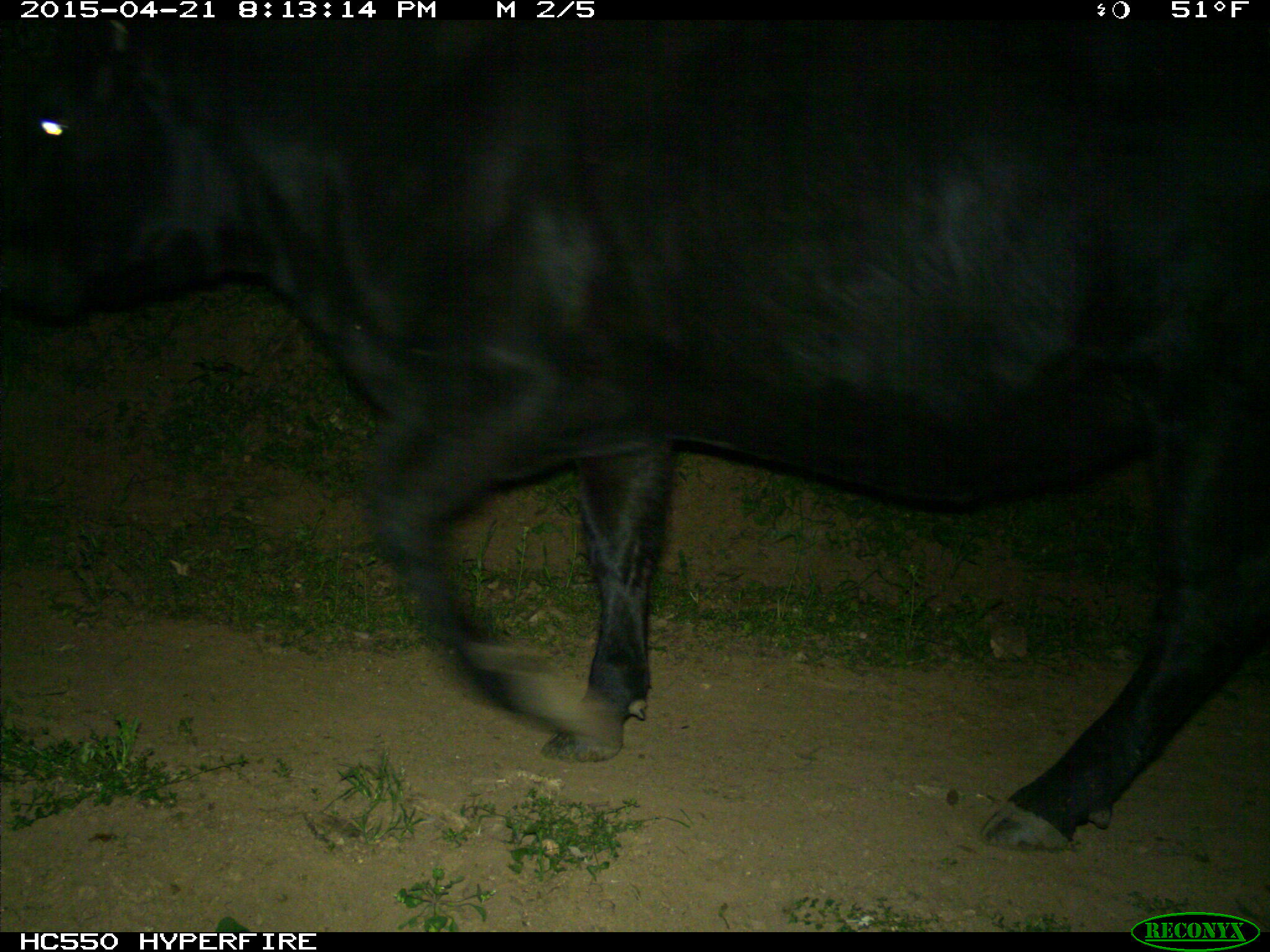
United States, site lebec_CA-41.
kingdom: Animalia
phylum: Chordata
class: Mammalia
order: Artiodactyla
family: Bovidae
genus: Bos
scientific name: Bos taurus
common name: domestic cow